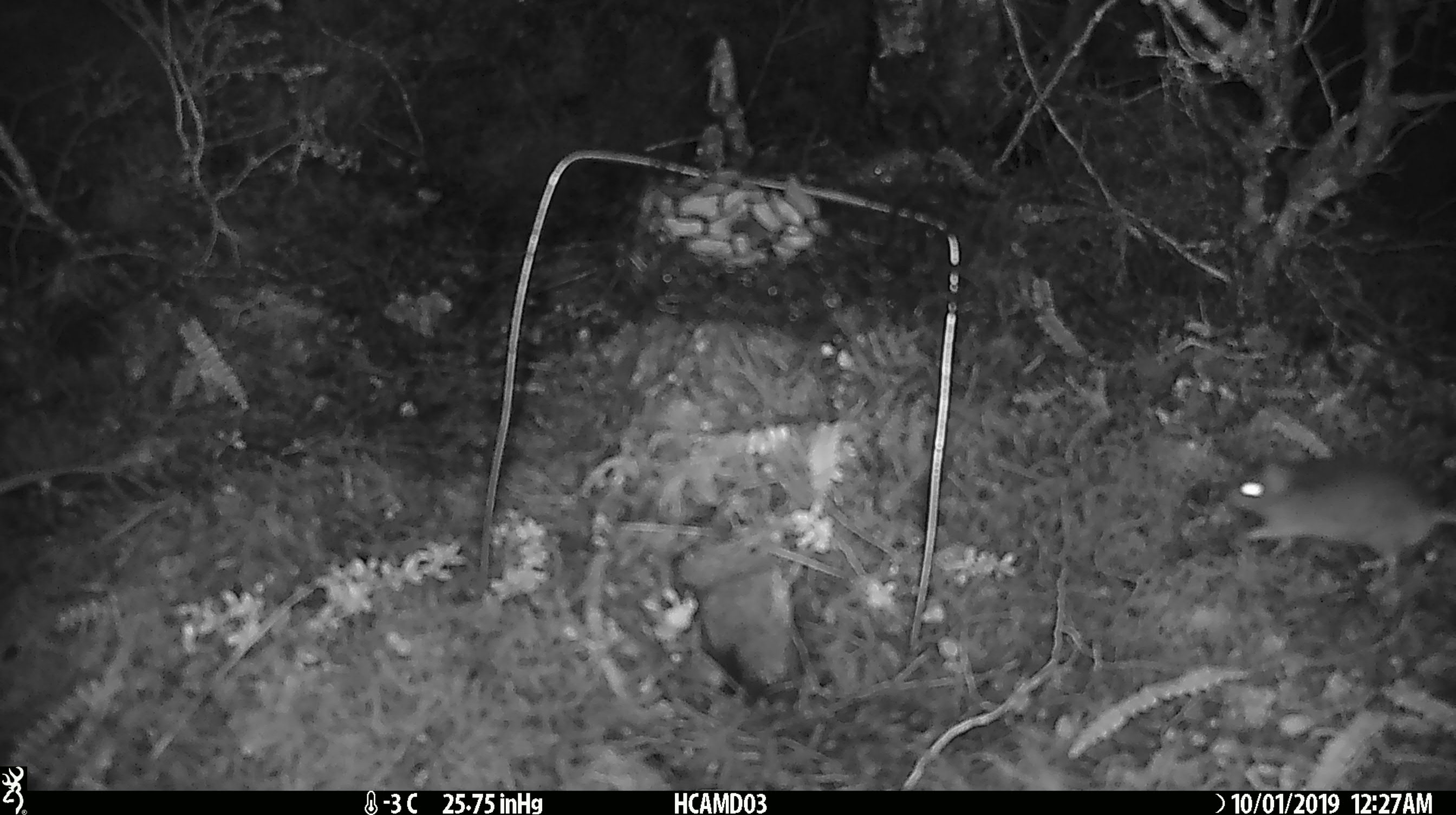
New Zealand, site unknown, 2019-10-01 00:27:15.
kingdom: Animalia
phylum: Chordata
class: Mammalia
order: Rodentia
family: Muridae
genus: Mus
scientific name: Mus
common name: mouse